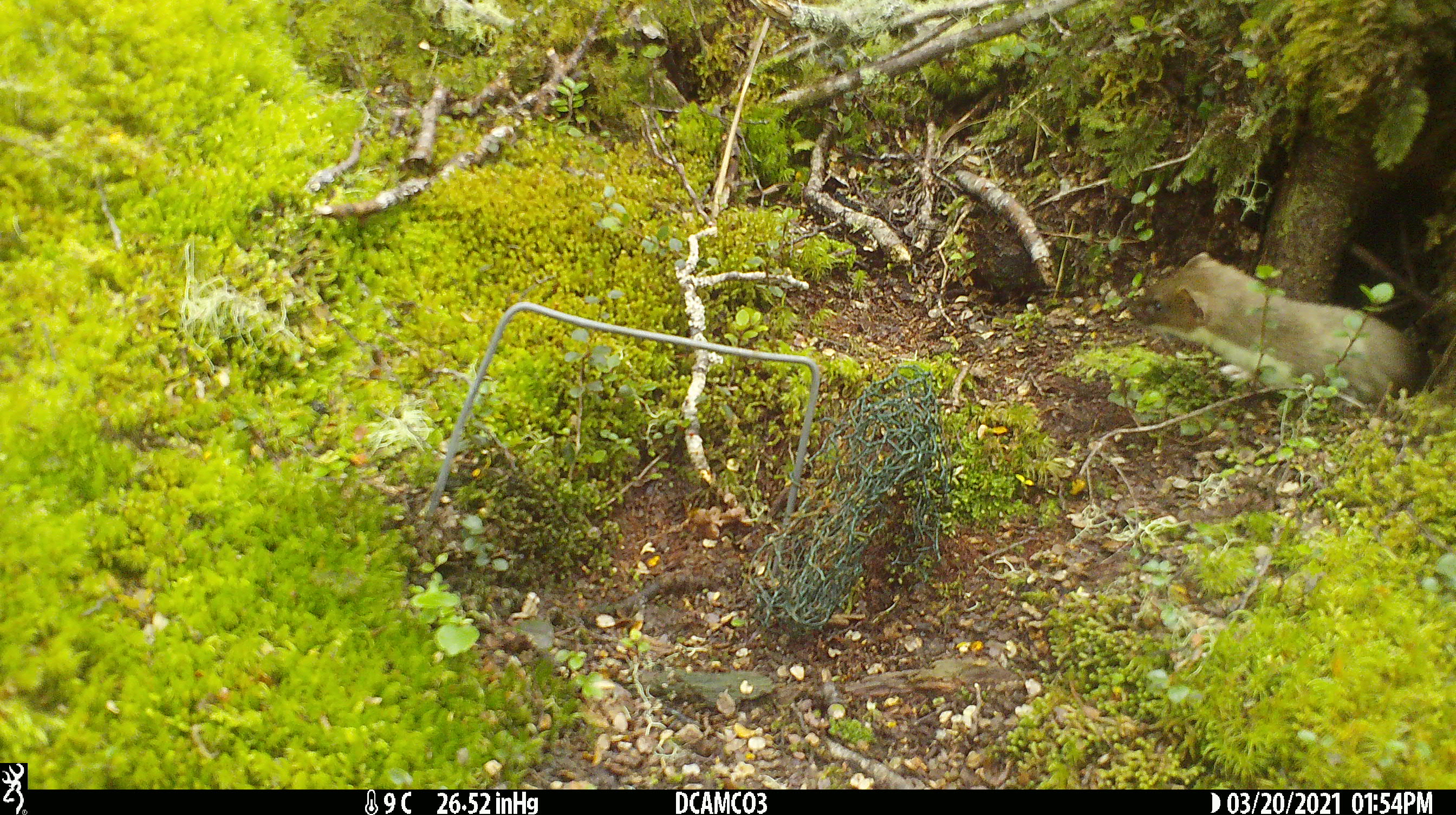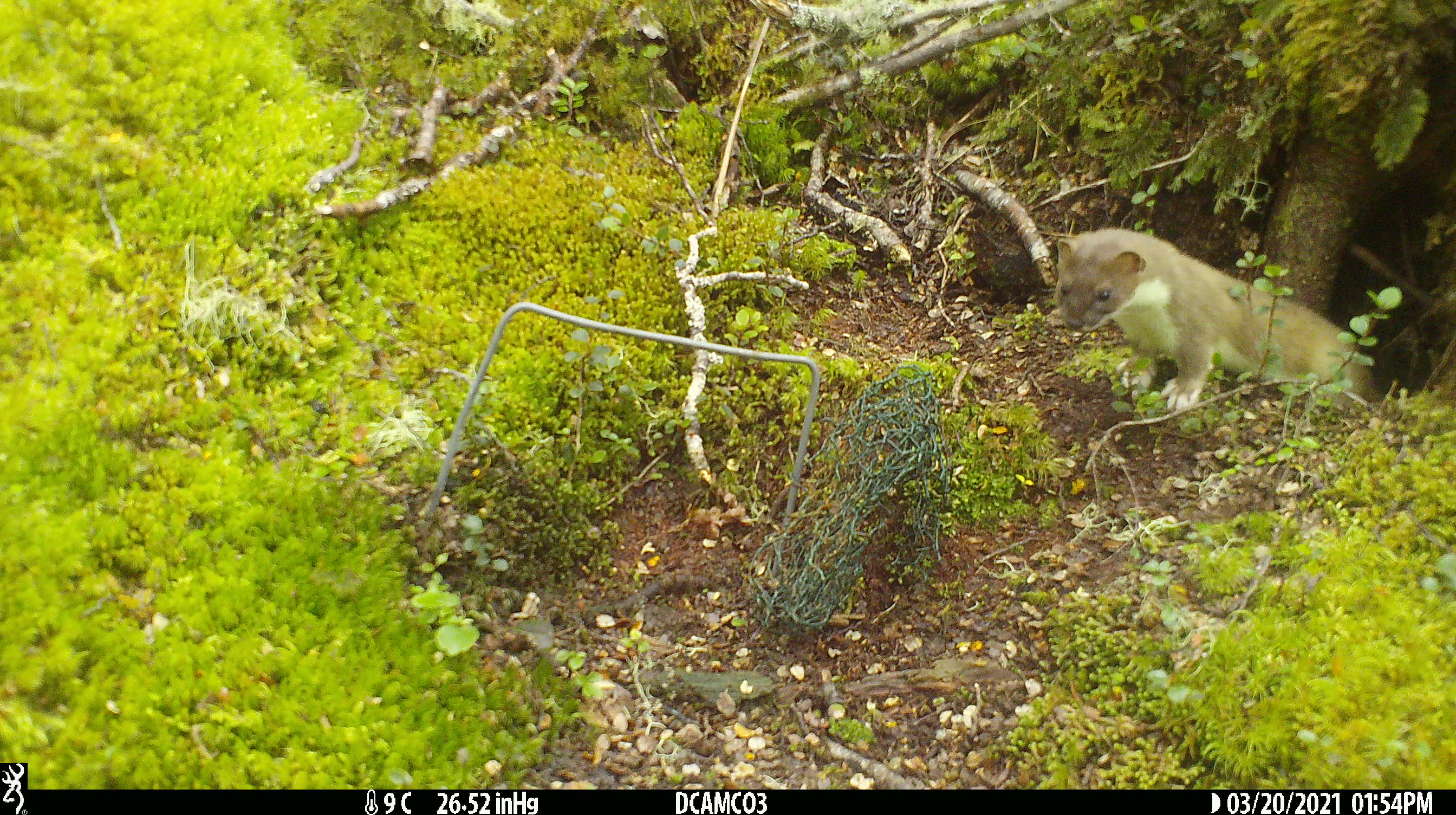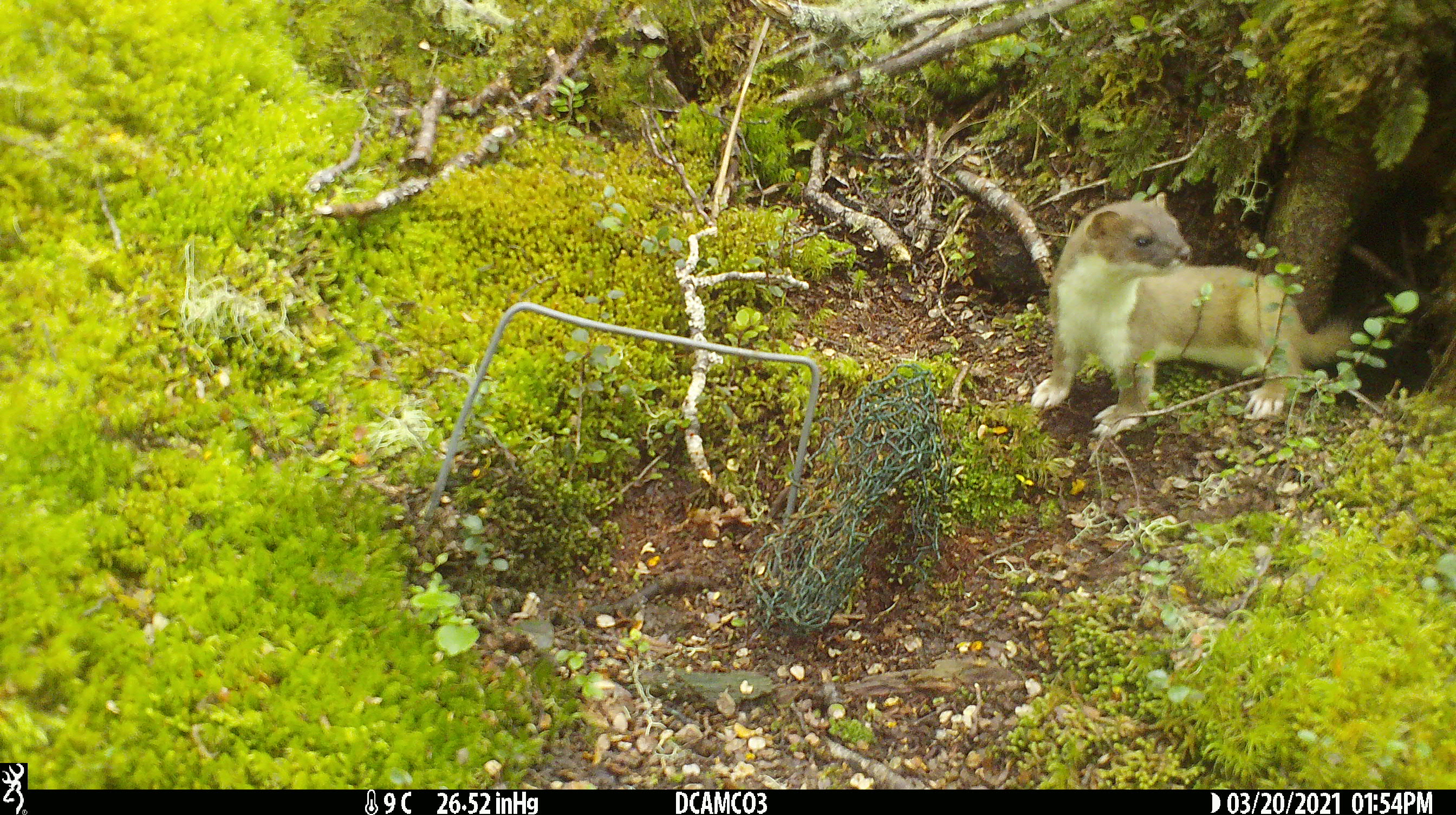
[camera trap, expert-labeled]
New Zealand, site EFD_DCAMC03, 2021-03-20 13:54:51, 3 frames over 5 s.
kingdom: Animalia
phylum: Chordata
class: Mammalia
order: Carnivora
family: Mustelidae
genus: Mustela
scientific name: Mustela erminea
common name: stoat